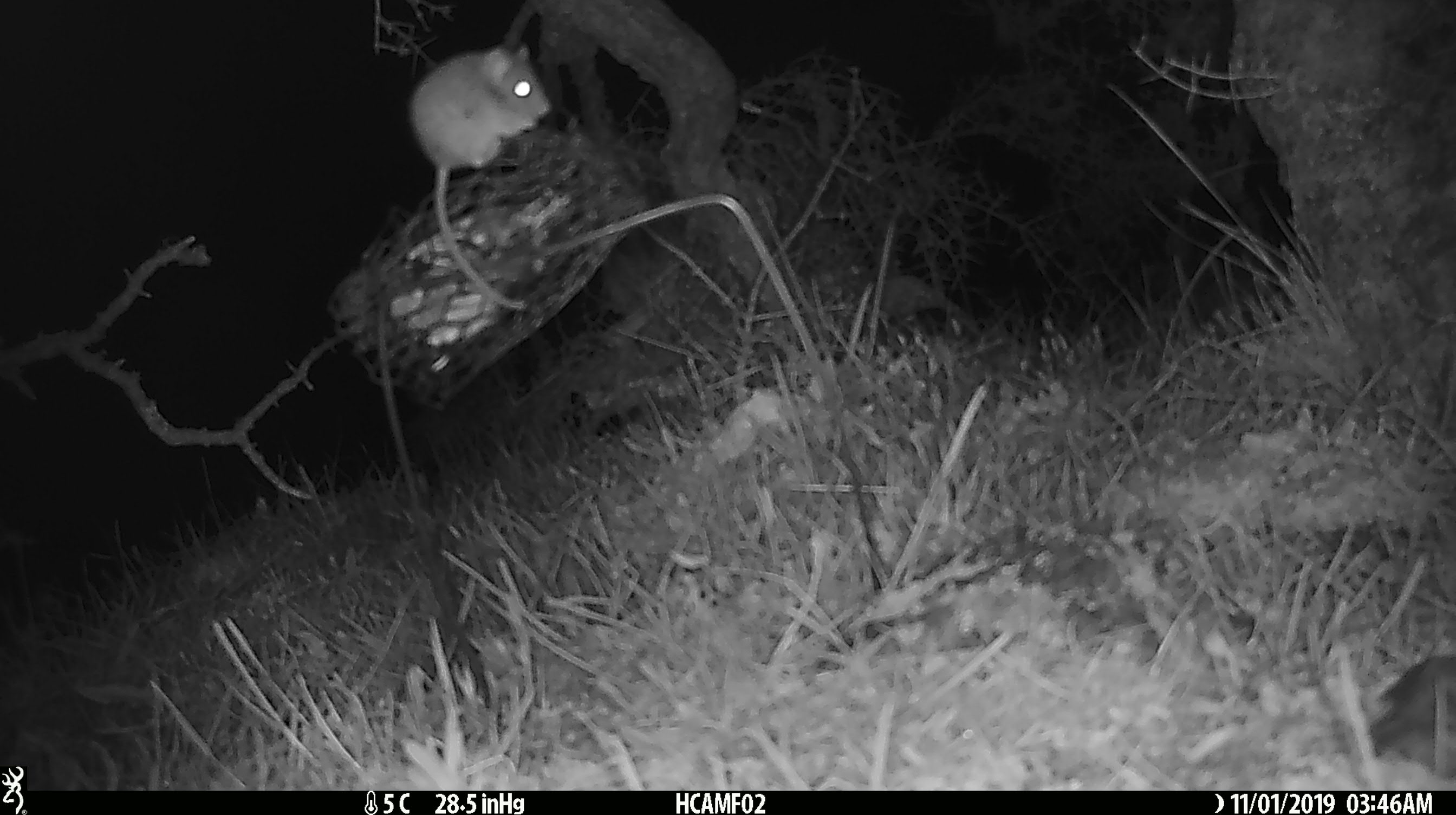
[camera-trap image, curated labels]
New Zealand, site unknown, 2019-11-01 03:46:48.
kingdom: Animalia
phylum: Chordata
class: Mammalia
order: Rodentia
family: Muridae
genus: Mus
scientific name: Mus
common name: mouse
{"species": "mouse (Mus)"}